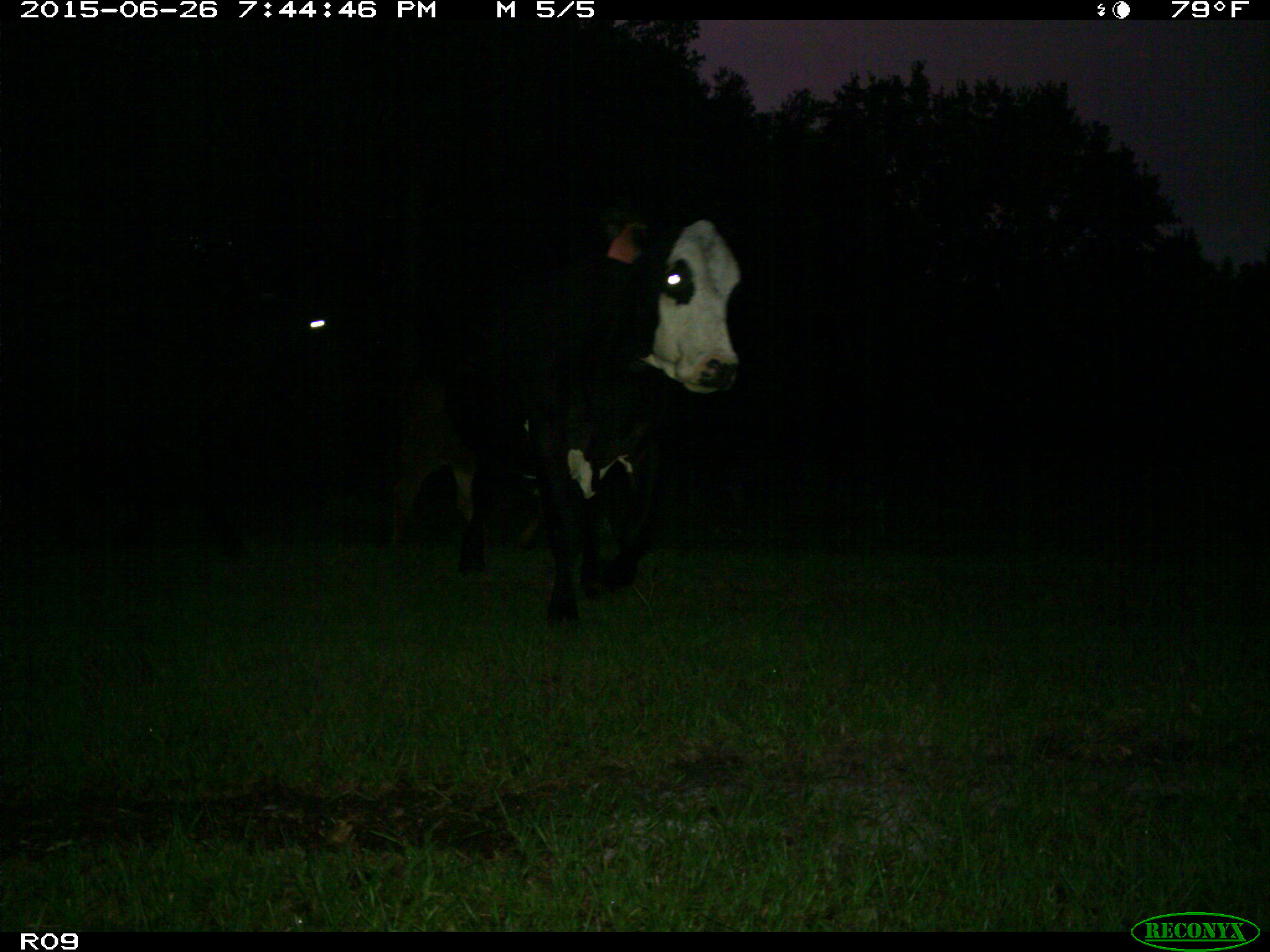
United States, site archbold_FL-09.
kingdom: Animalia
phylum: Chordata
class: Mammalia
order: Artiodactyla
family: Bovidae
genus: Bos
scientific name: Bos taurus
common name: domestic cow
Bos taurus (domestic cow).